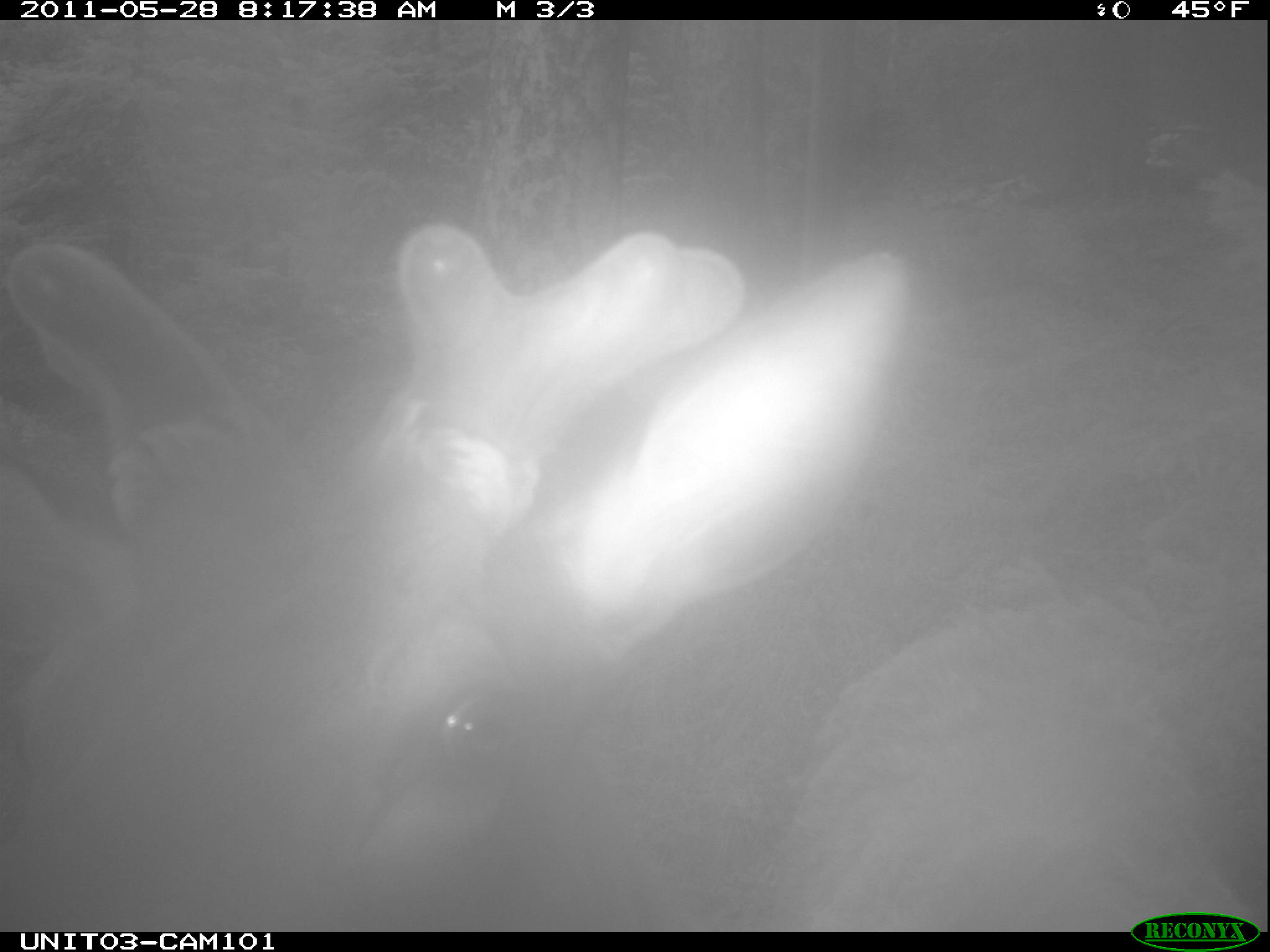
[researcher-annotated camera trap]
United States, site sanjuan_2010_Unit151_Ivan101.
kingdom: Animalia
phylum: Chordata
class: Mammalia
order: Artiodactyla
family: Cervidae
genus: Cervus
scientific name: Cervus elaphus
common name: red deer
Cervus elaphus (red deer).